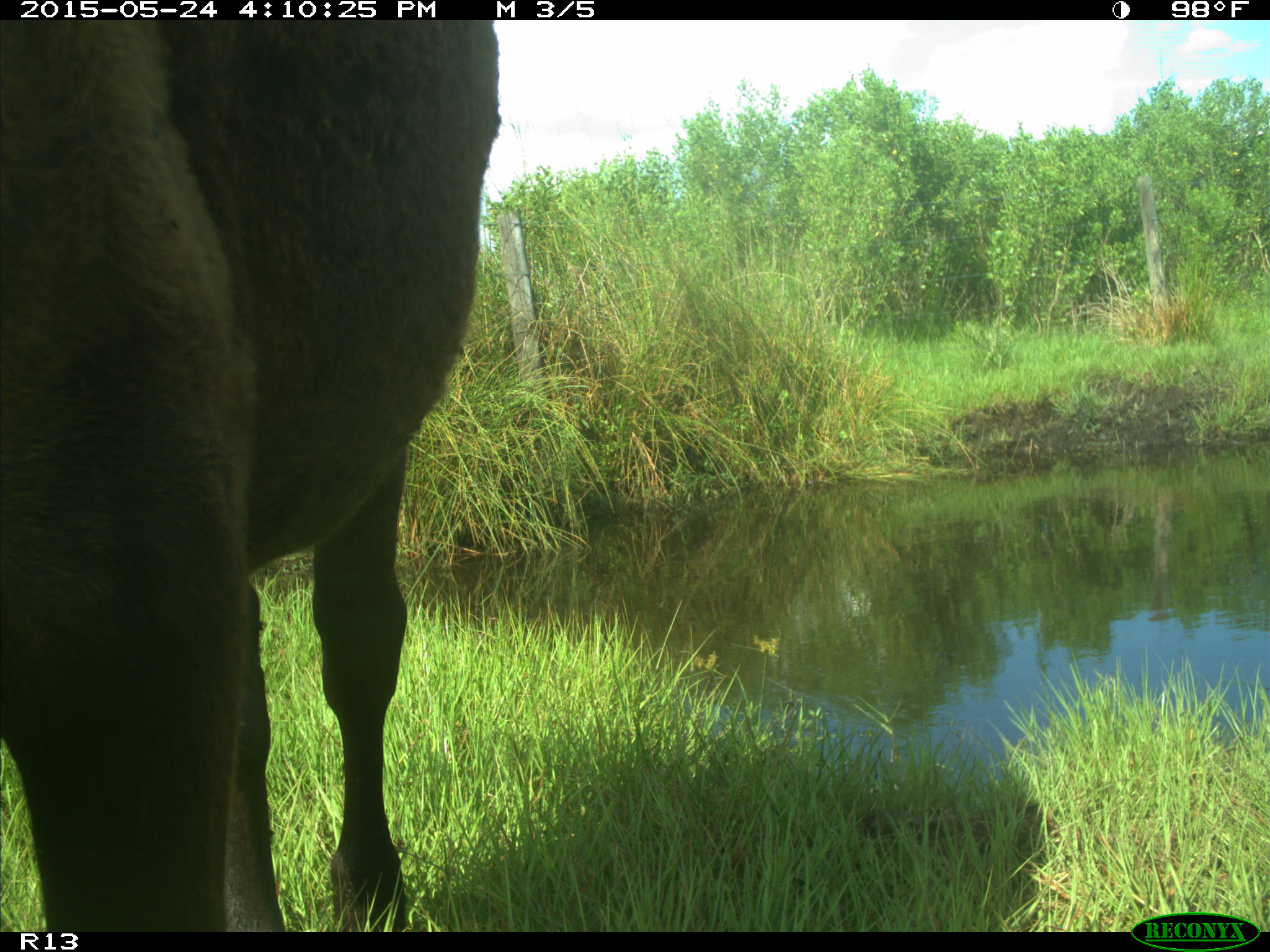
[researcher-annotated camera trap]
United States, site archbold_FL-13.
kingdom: Animalia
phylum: Chordata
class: Mammalia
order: Artiodactyla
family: Bovidae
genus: Bos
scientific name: Bos taurus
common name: domestic cow